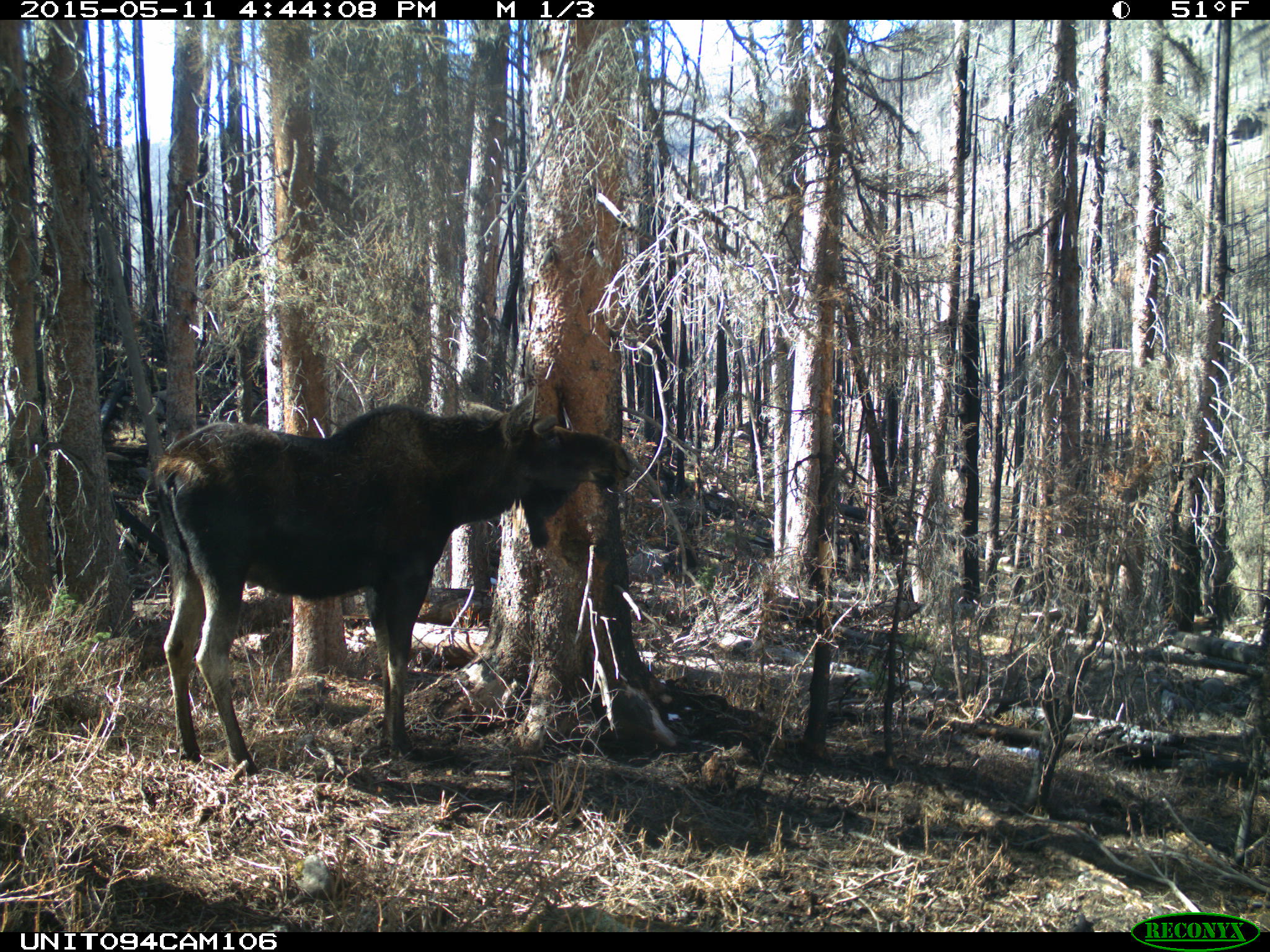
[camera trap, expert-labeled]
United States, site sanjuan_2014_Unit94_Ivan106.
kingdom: Animalia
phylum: Chordata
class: Mammalia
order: Artiodactyla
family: Cervidae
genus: Alces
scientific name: Alces alces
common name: moose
Alces alces (moose).